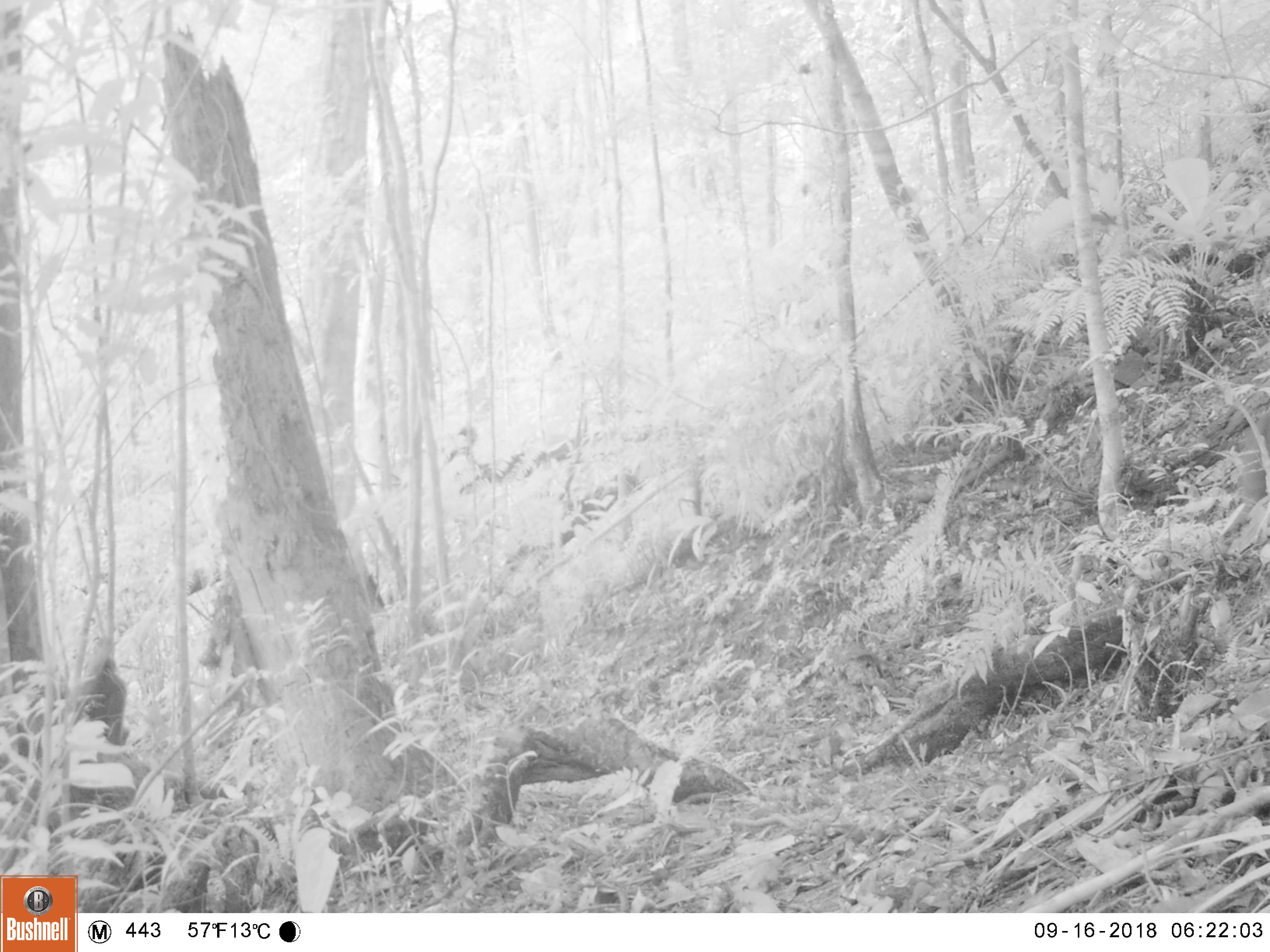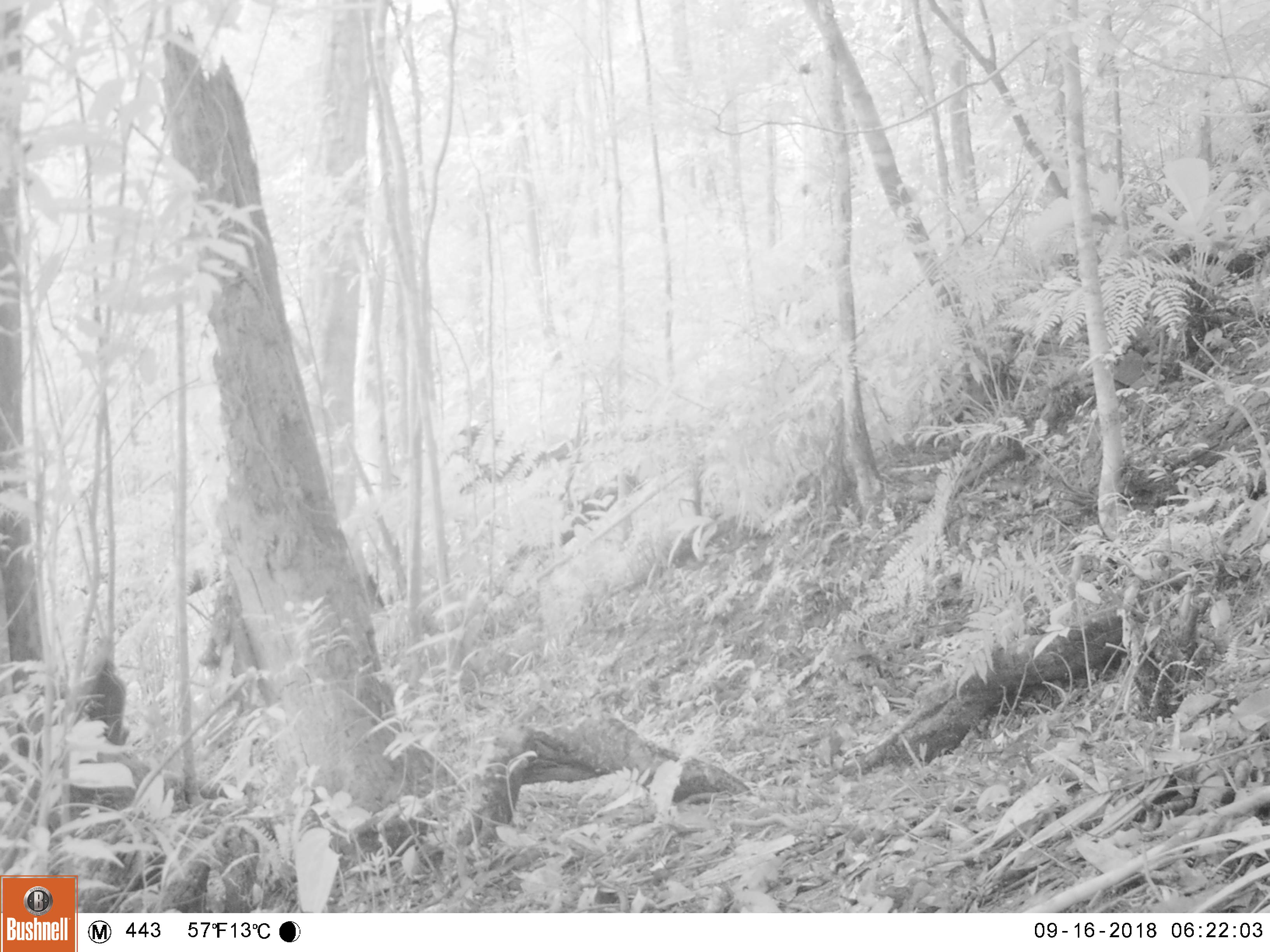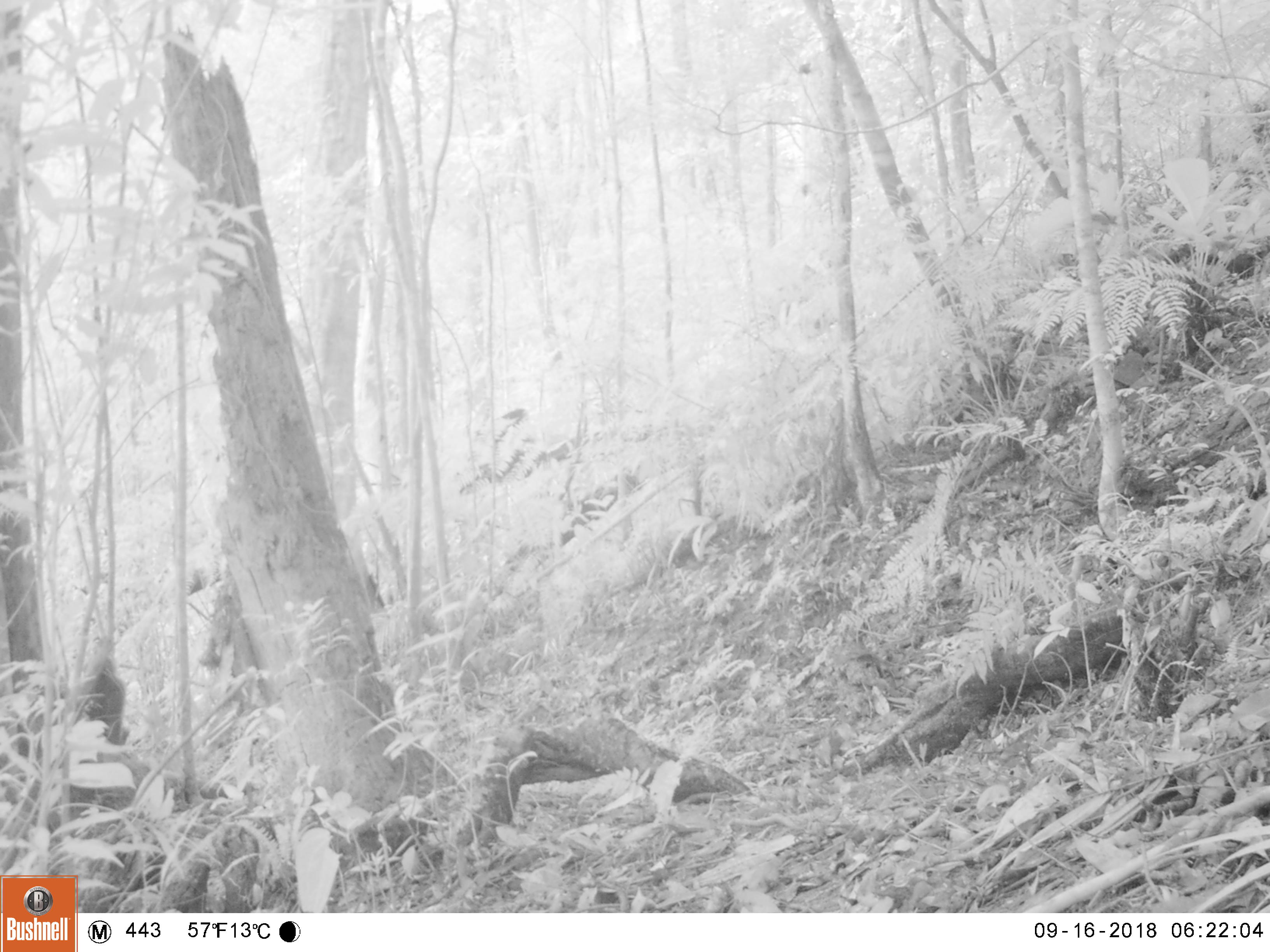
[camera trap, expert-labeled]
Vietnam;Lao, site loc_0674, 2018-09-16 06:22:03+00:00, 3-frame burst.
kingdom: Animalia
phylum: Chordata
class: Mammalia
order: Primates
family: Cercopithecidae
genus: Macaca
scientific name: Macaca arctoides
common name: stump-tailed macaque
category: stump tailed macaque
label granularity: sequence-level